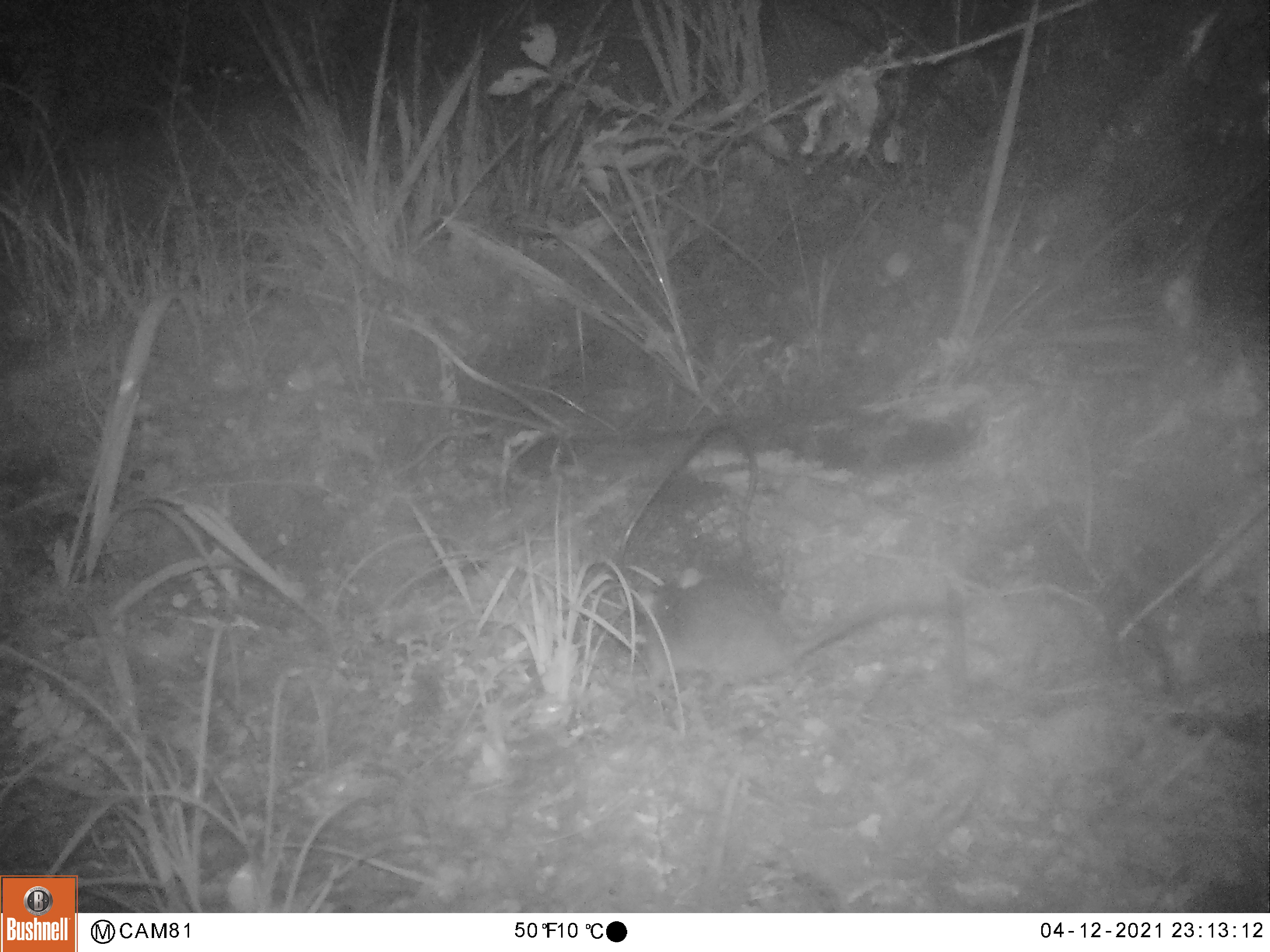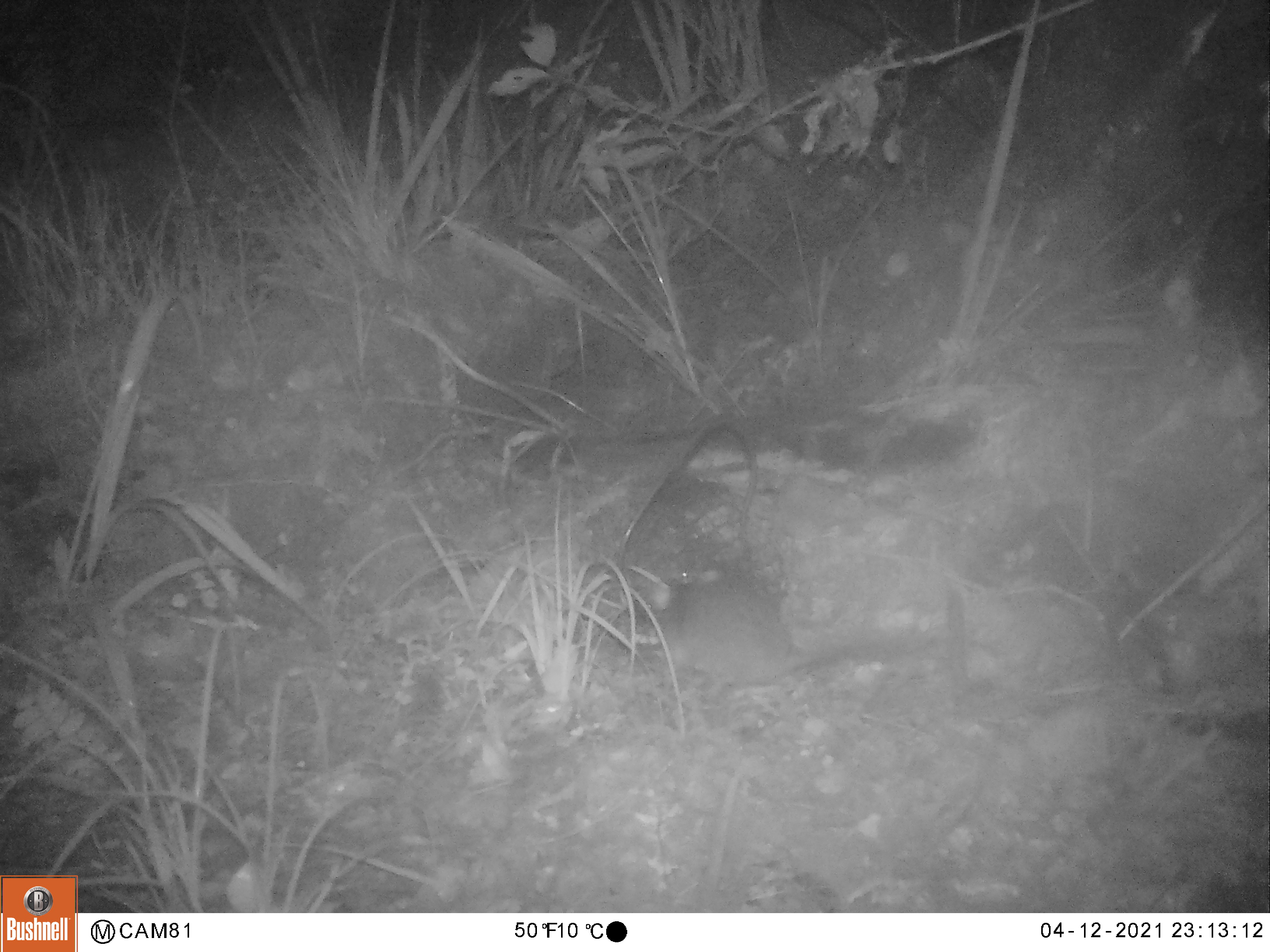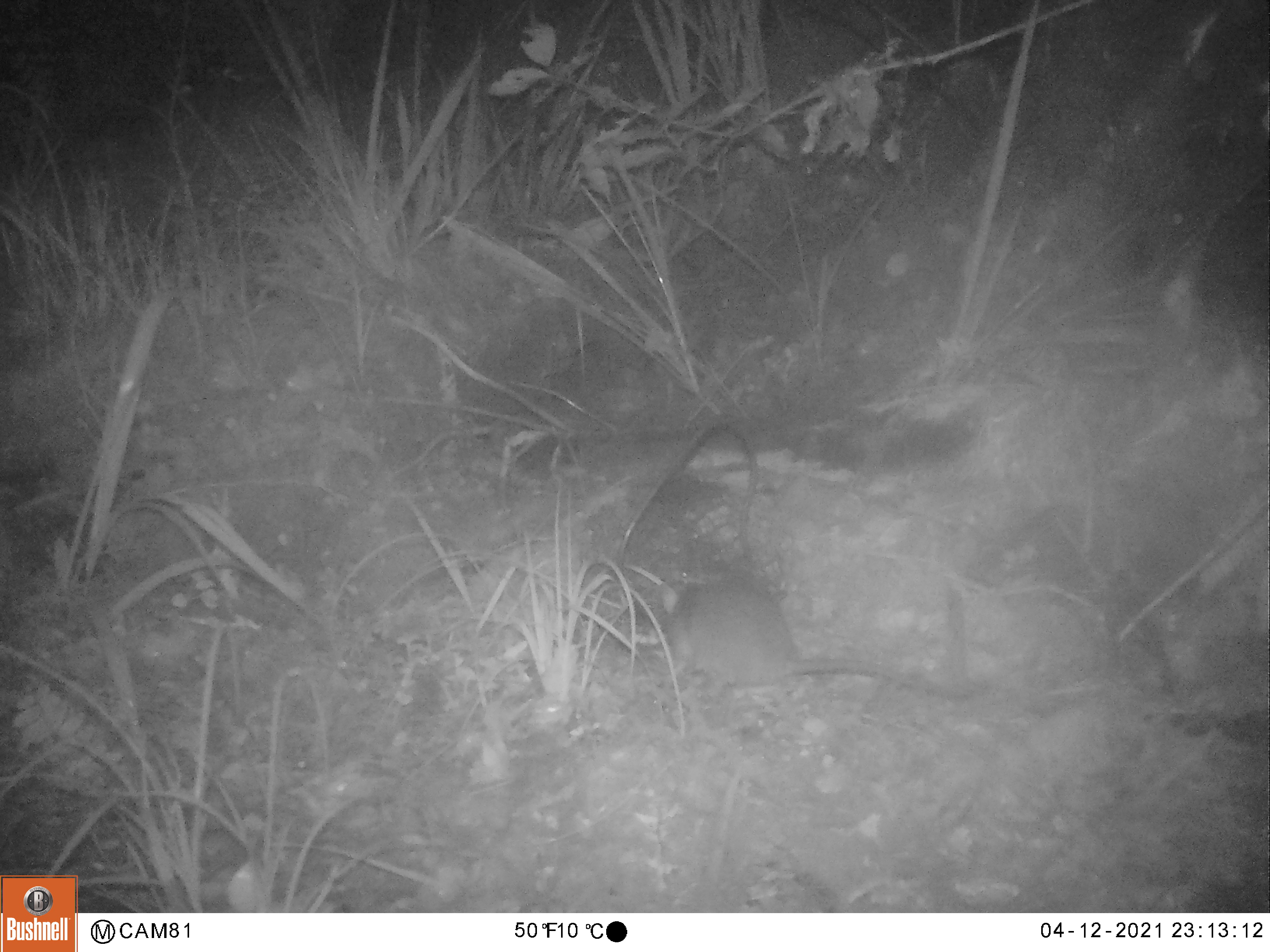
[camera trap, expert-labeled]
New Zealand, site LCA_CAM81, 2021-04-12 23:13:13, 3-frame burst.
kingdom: Animalia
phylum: Chordata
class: Mammalia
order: Rodentia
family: Muridae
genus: Rattus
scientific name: Rattus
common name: rat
Rat (Rattus).